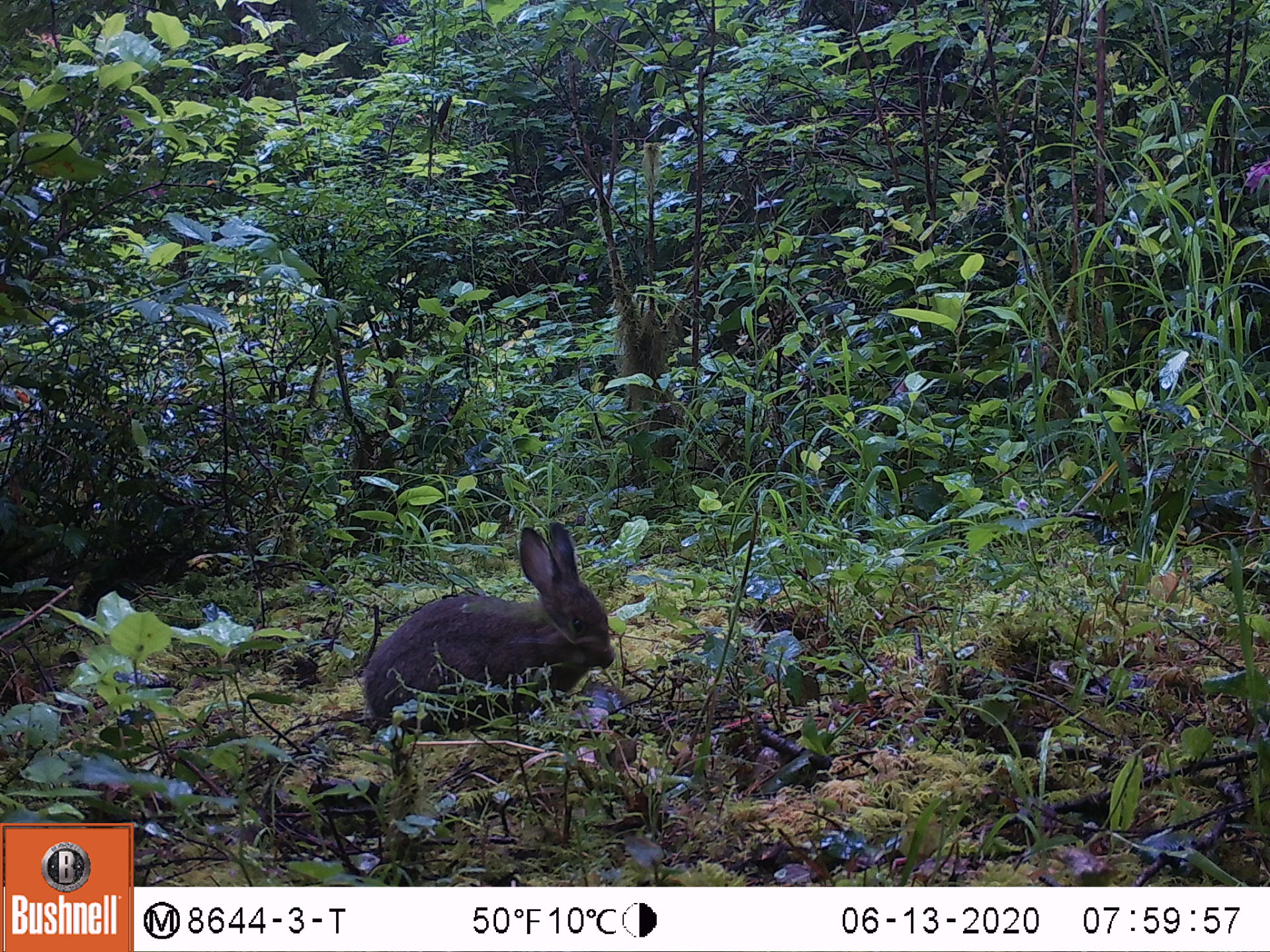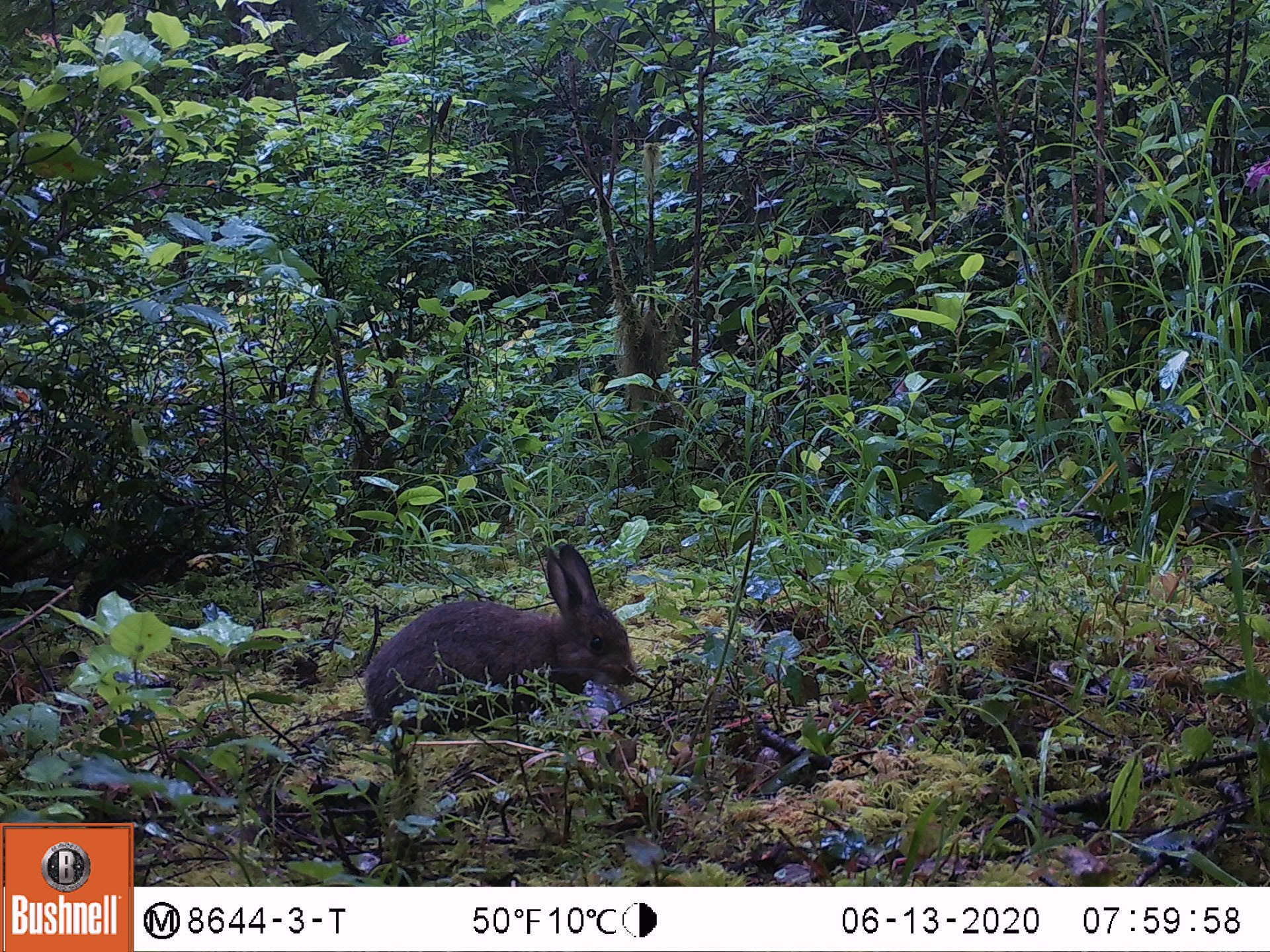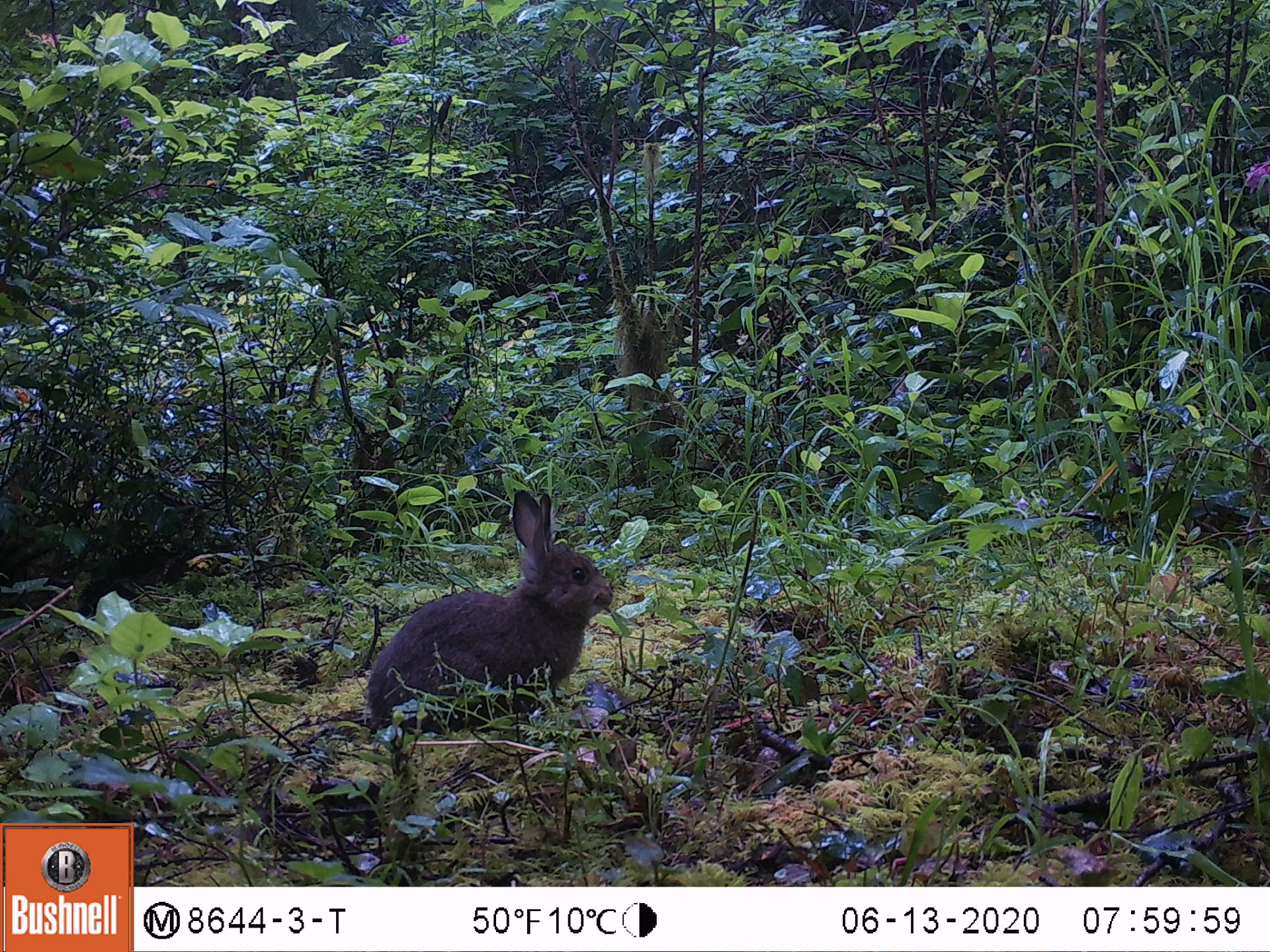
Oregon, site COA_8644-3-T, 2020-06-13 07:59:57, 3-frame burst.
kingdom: Animalia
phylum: Chordata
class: Mammalia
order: Lagomorpha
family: Leporidae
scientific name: Leporidae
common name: hares and rabbits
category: leporidae family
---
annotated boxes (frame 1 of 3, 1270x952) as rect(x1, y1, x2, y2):
leporidae family: rect(361, 519, 620, 729)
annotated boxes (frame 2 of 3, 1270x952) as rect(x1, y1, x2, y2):
leporidae family: rect(357, 541, 635, 725)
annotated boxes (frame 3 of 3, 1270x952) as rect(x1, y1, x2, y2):
leporidae family: rect(361, 487, 618, 733)